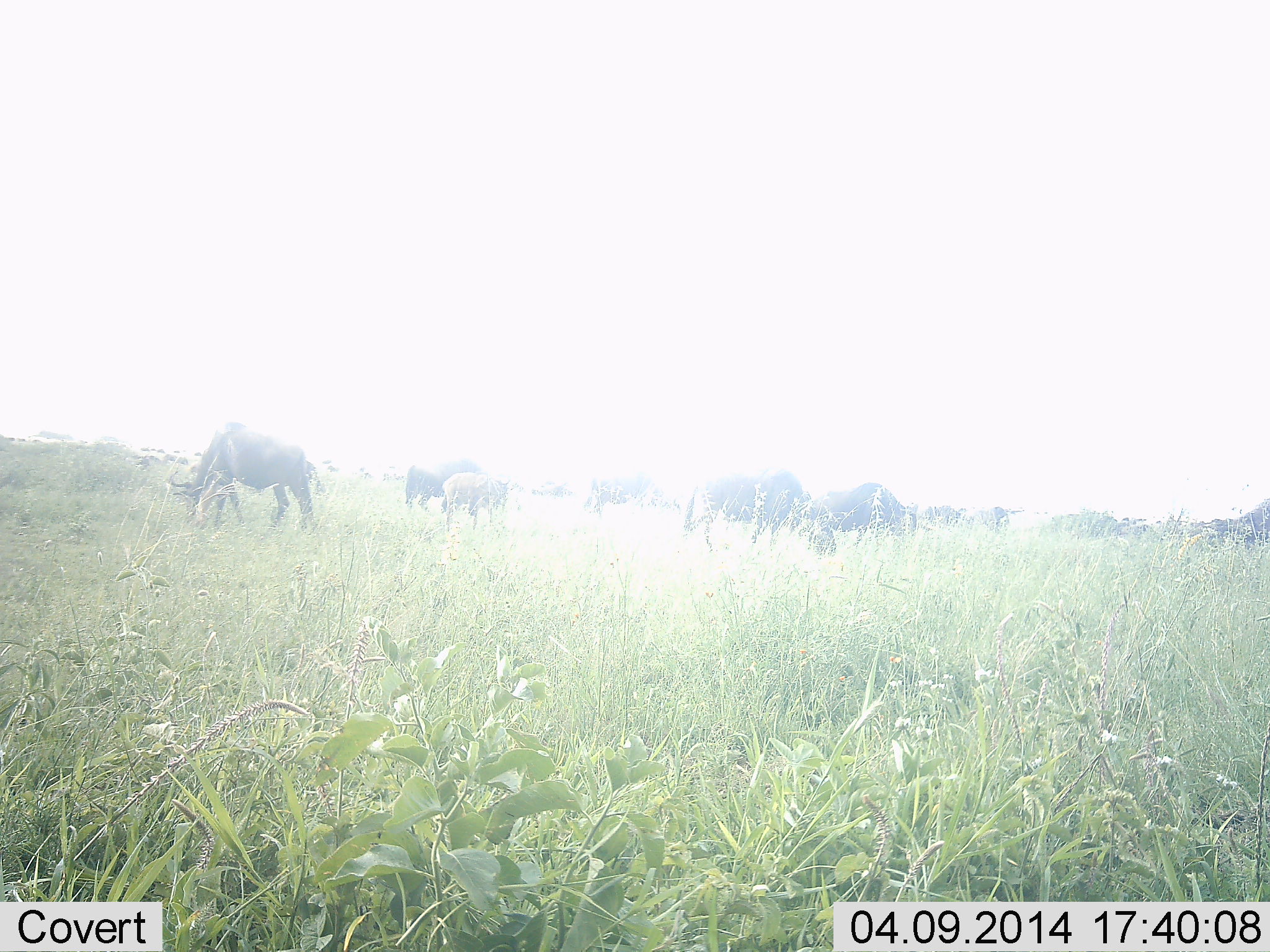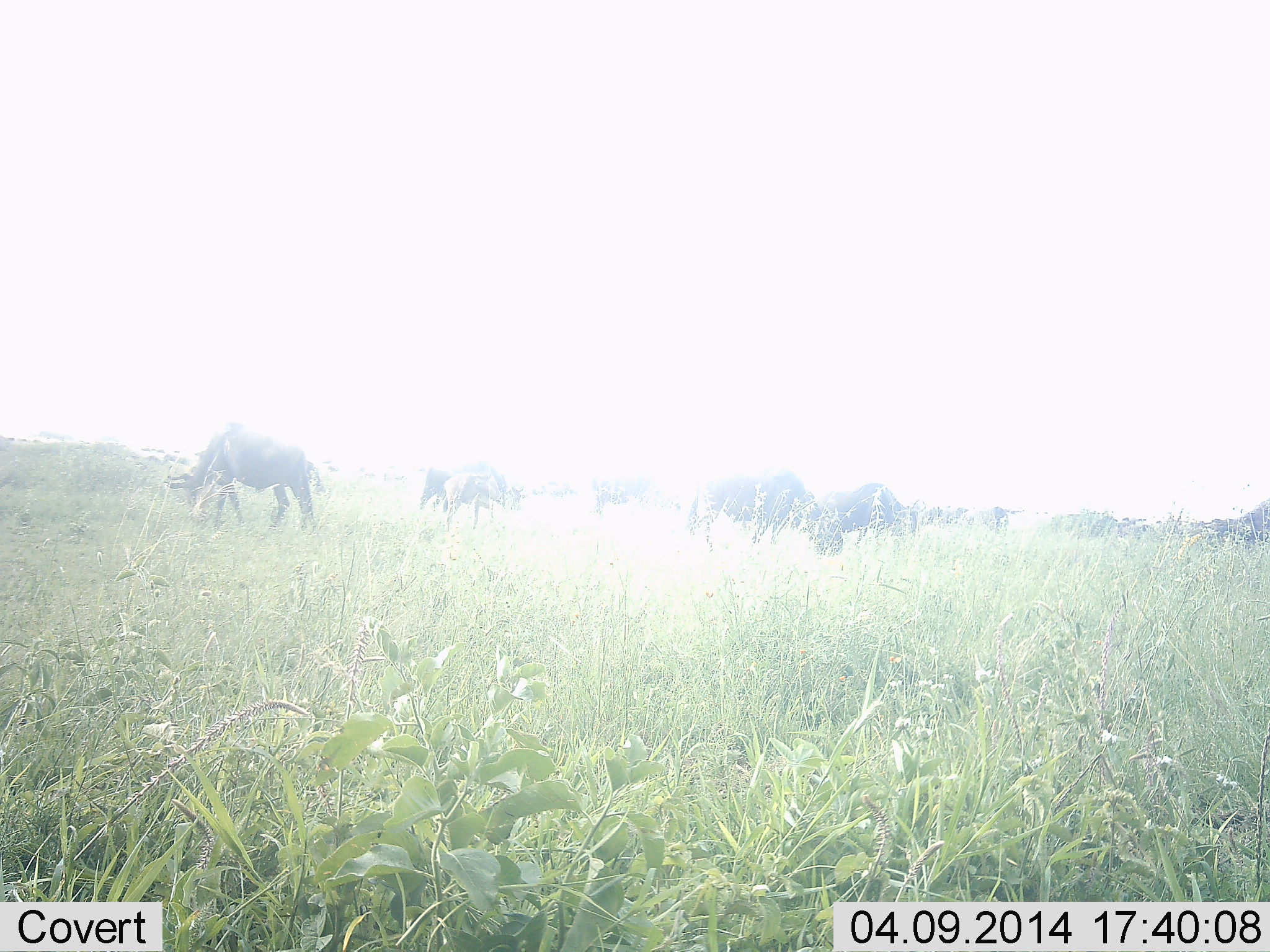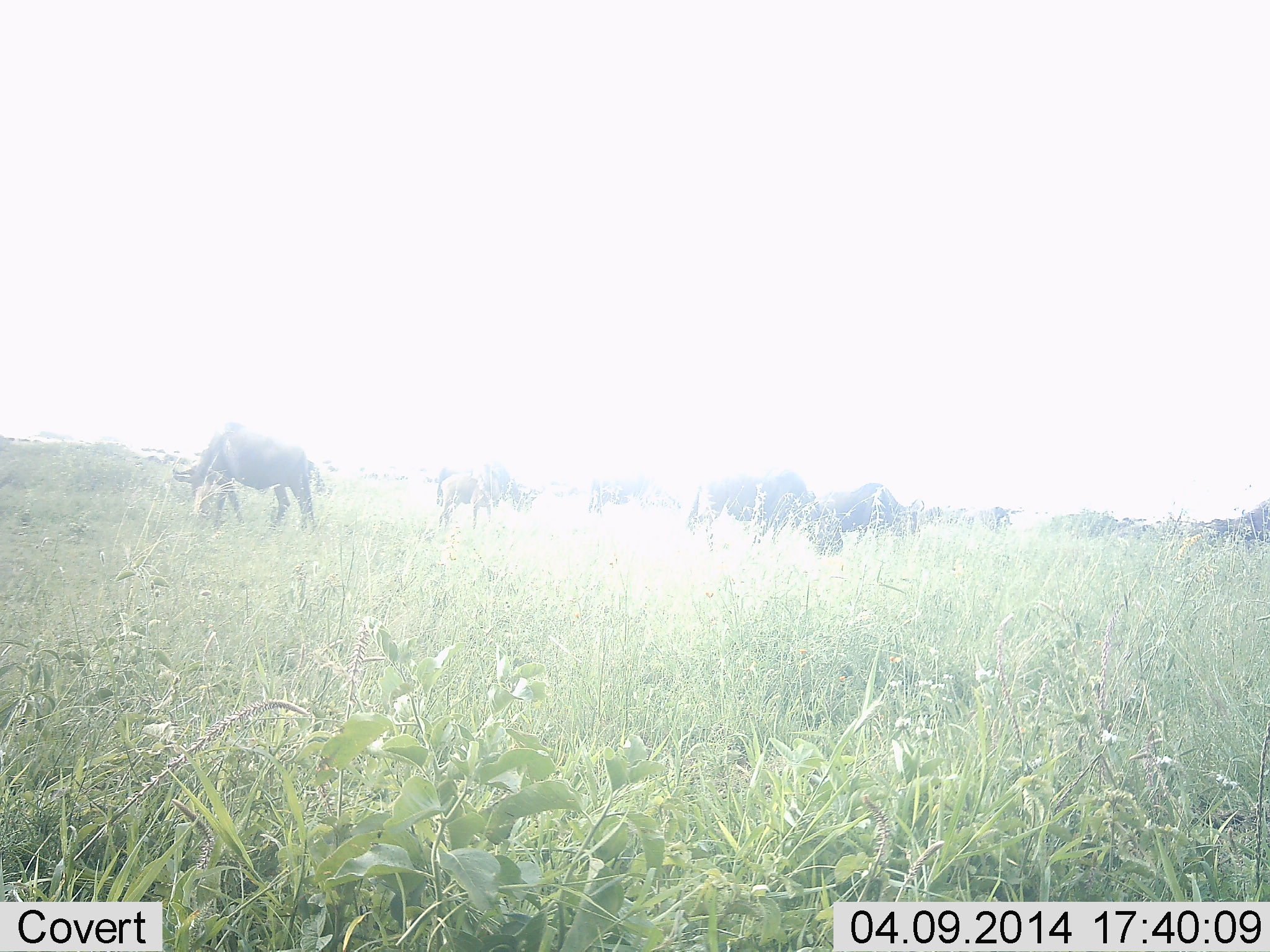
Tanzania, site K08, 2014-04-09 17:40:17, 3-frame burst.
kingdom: Animalia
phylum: Chordata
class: Mammalia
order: Artiodactyla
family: Bovidae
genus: Connochaetes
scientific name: Connochaetes taurinus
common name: blue wildebeest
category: wildebeest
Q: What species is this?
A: Wildebeest (blue wildebeest) (Connochaetes taurinus).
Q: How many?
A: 11-50.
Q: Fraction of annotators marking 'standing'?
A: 40%.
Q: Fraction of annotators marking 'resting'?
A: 10%.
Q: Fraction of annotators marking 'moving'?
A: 30%.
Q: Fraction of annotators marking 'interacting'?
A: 0%.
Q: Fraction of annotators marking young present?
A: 0%.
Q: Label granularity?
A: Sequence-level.